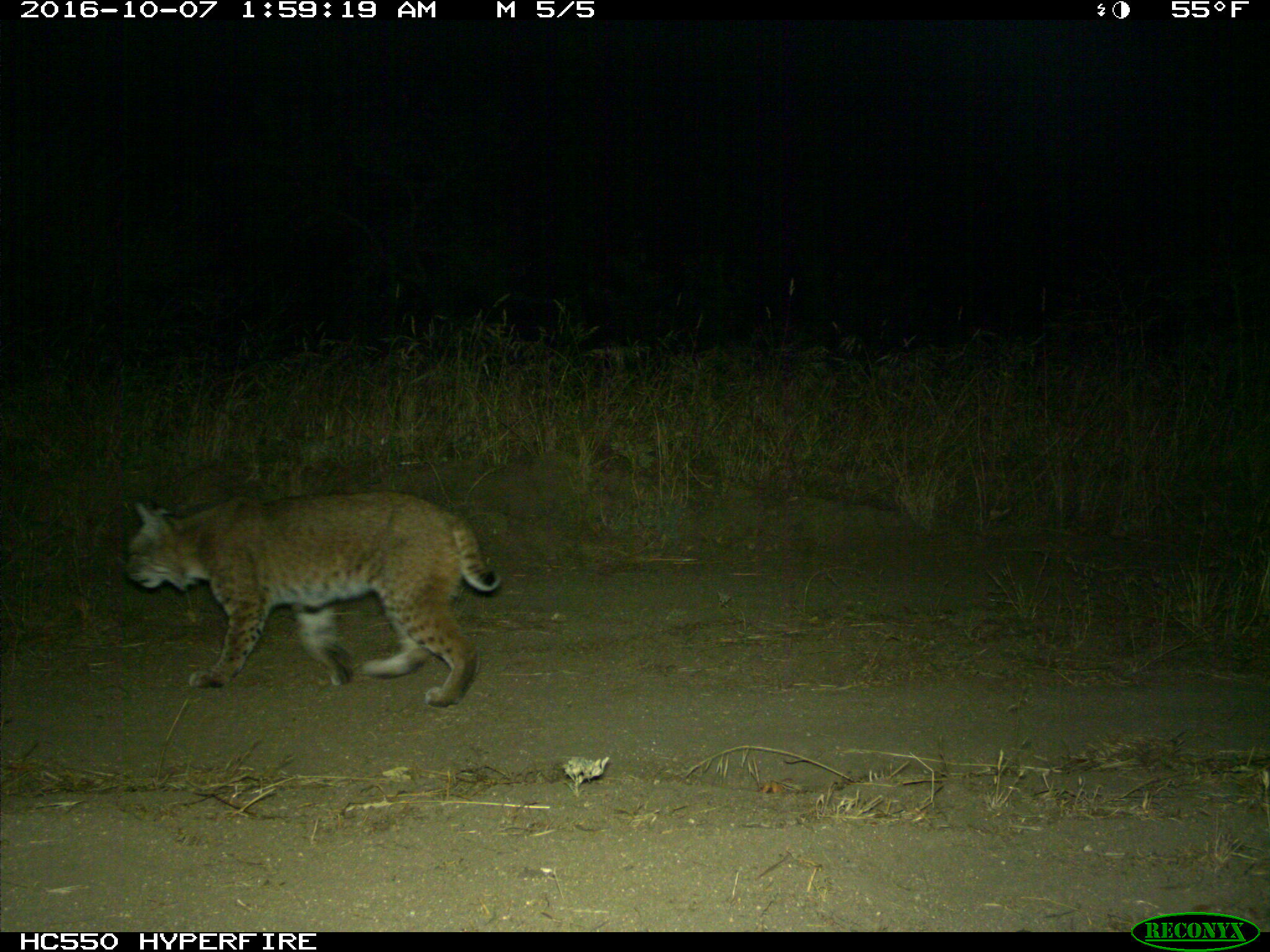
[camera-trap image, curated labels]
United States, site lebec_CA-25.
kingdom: Animalia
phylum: Chordata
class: Mammalia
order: Carnivora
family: Felidae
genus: Lynx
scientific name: Lynx rufus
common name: bobcat